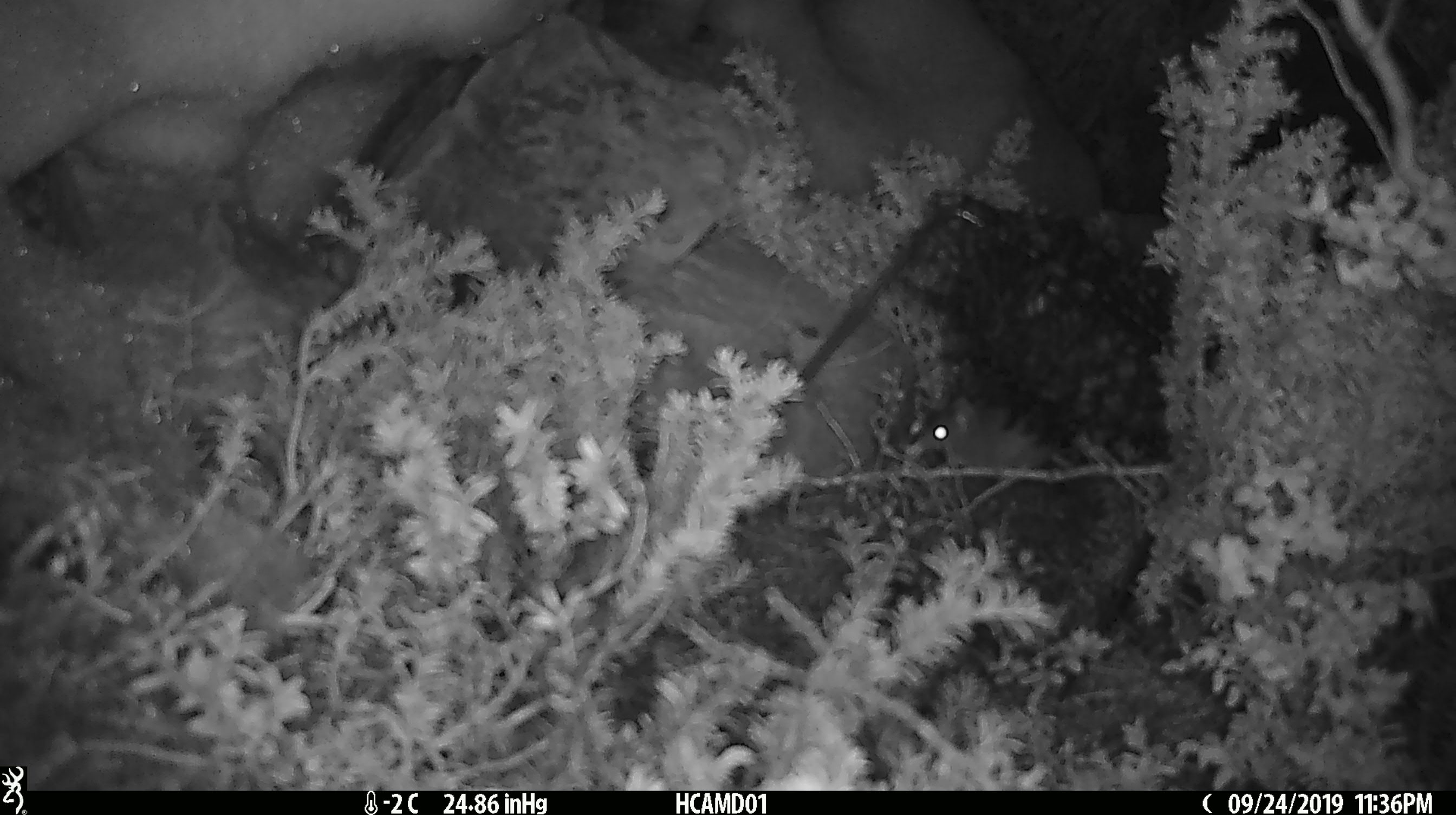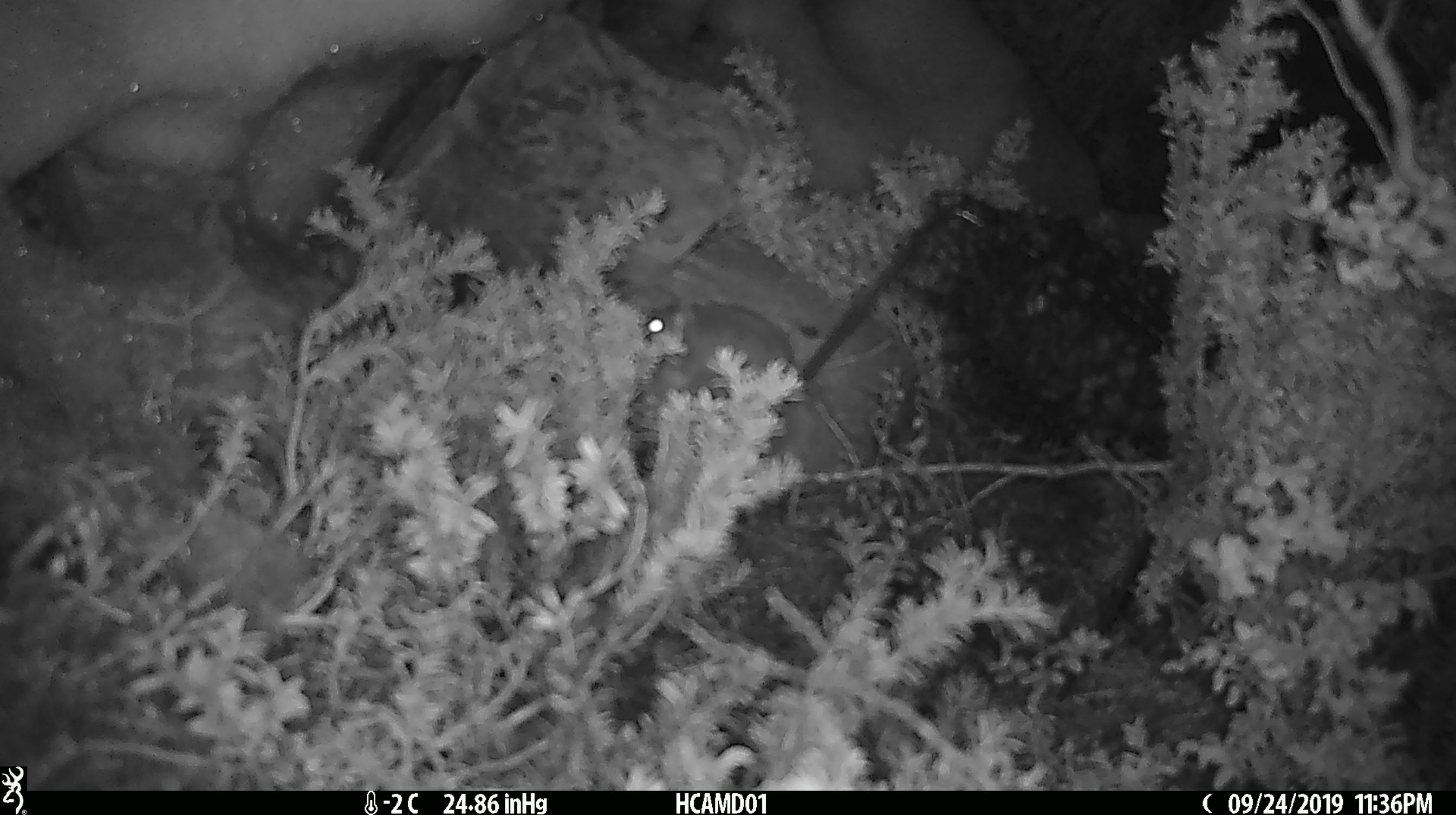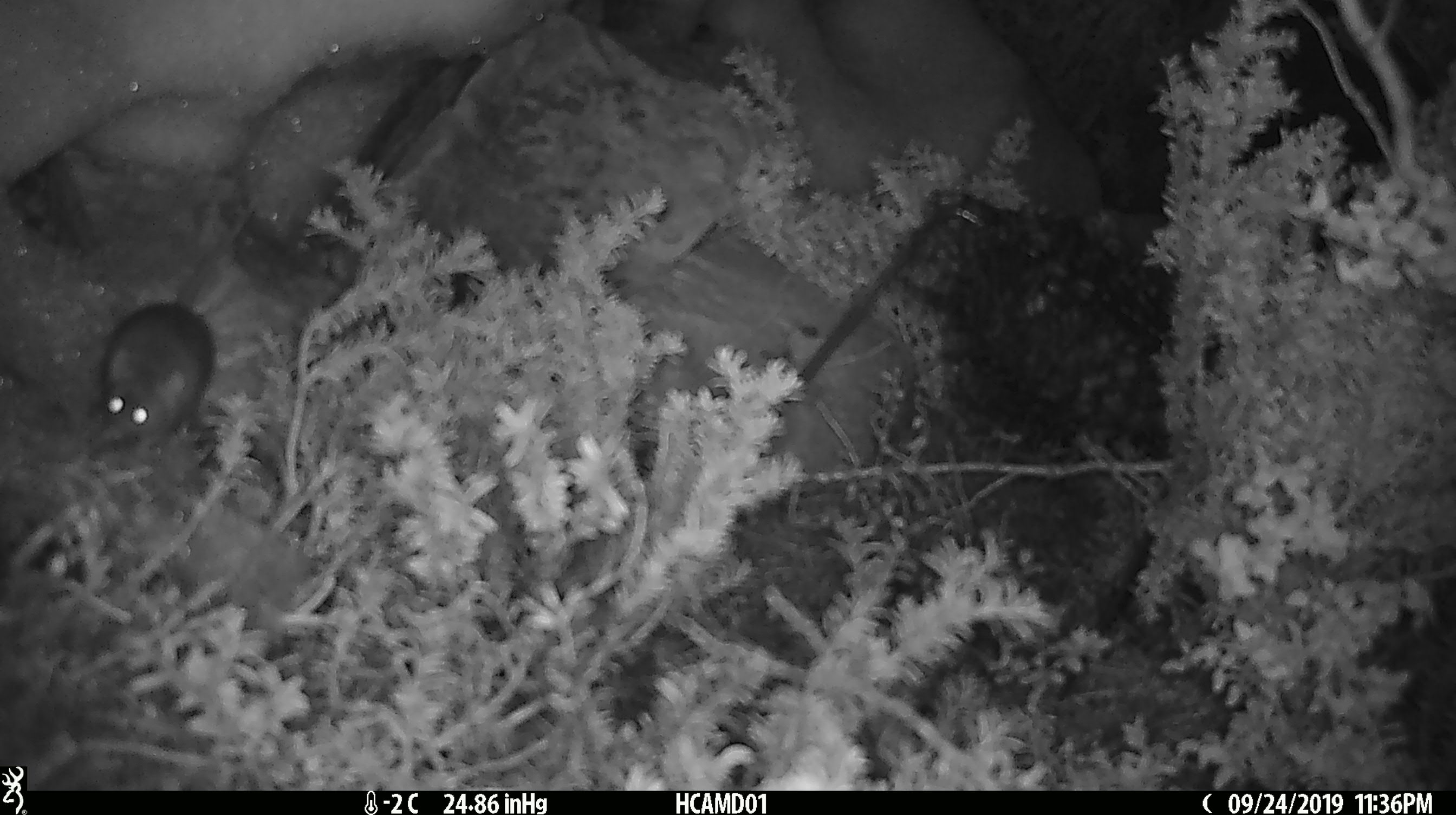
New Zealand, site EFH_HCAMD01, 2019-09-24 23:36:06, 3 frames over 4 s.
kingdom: Animalia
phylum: Chordata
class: Mammalia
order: Rodentia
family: Muridae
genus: Mus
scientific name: Mus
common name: mouse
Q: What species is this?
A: Mouse (Mus).